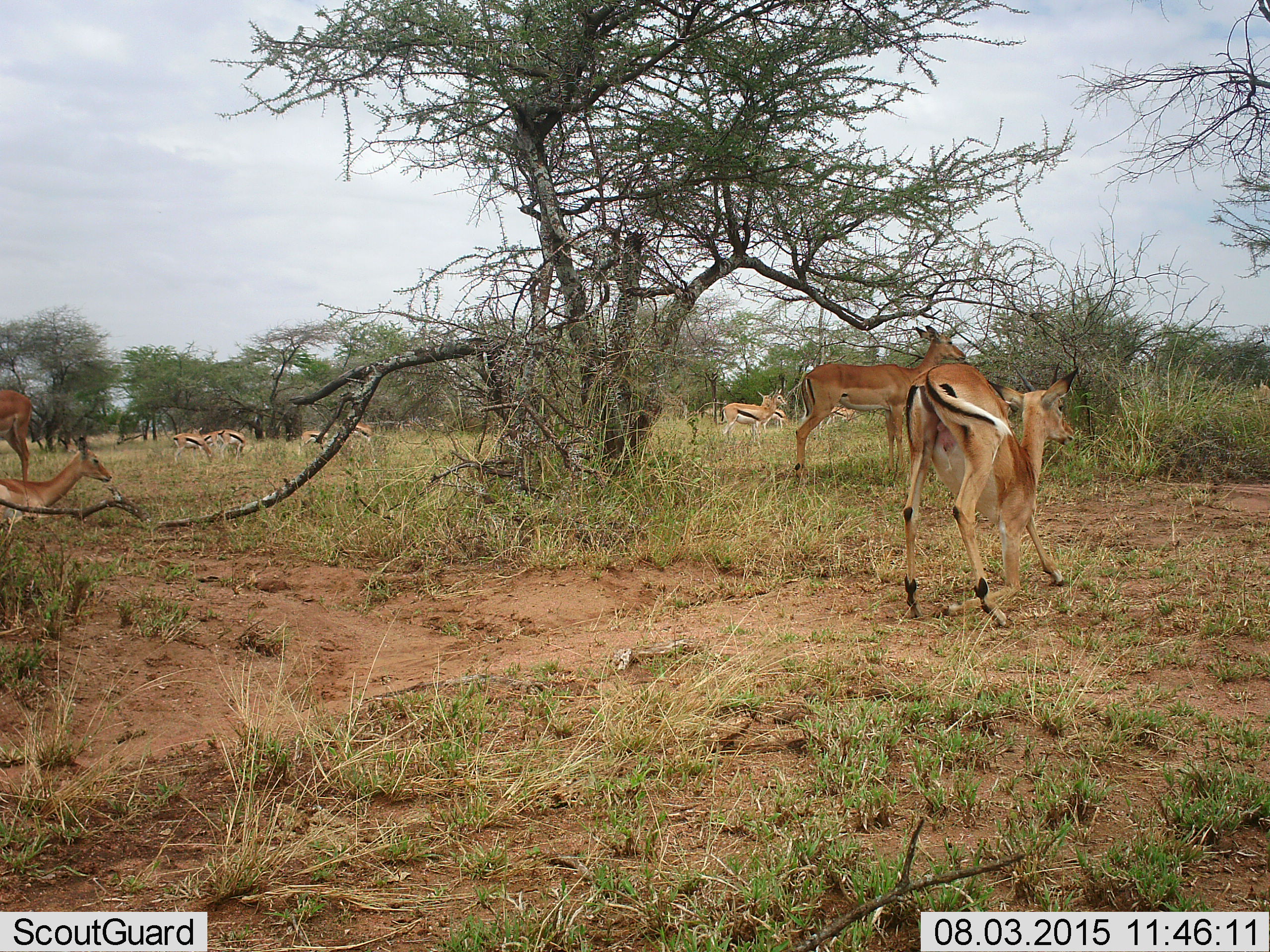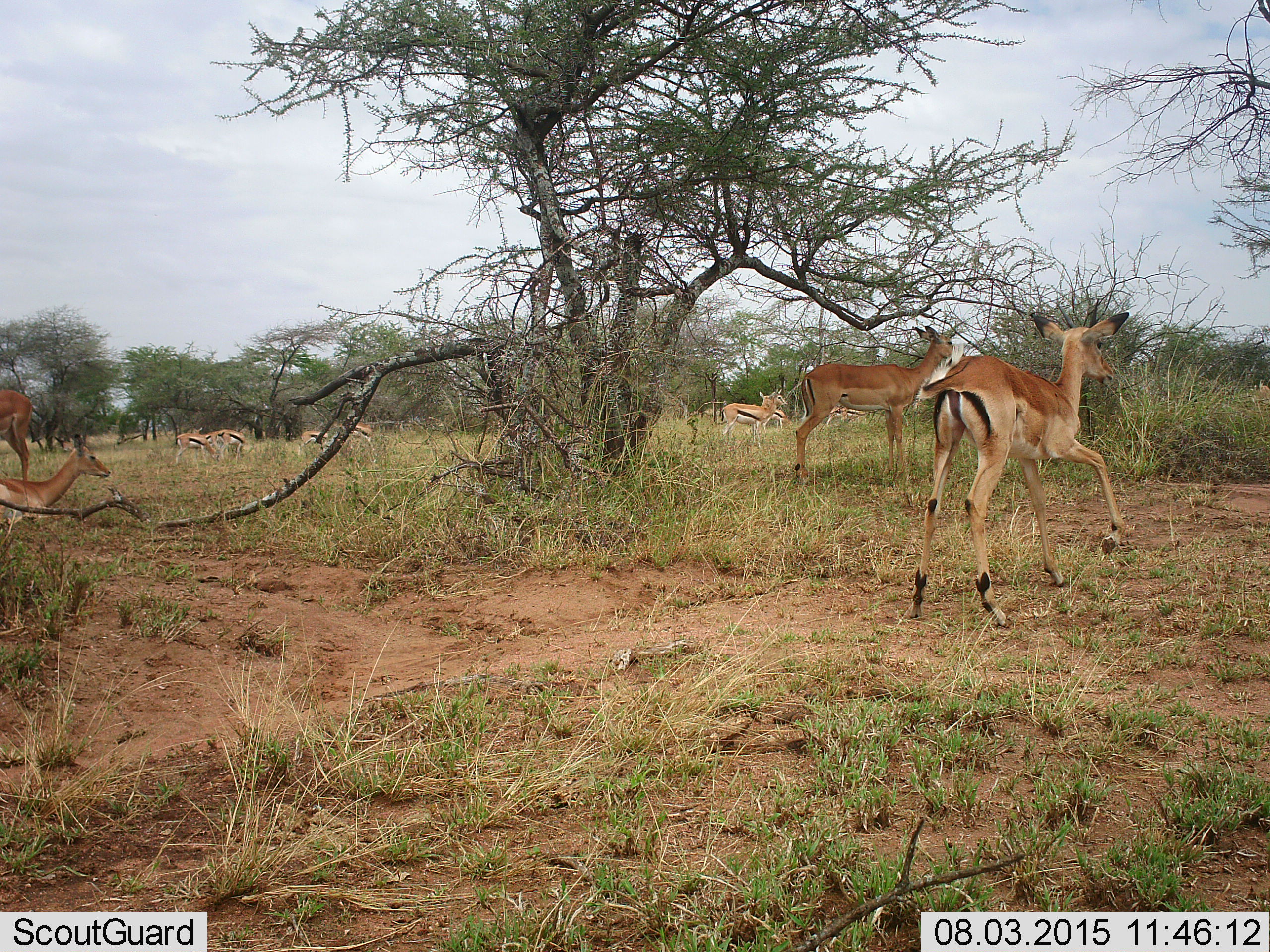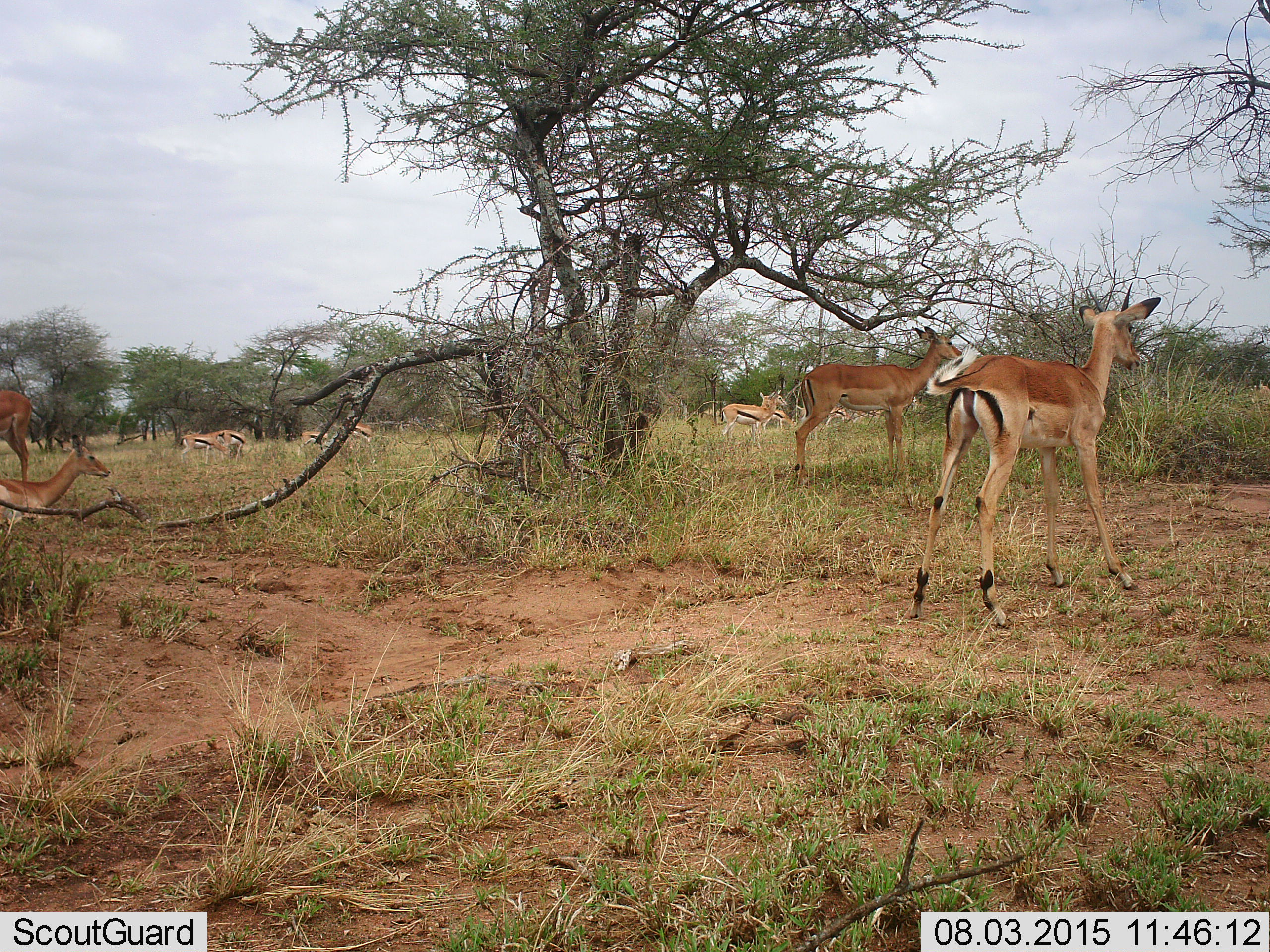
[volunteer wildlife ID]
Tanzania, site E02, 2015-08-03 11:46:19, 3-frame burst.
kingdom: Animalia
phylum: Chordata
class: Mammalia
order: Artiodactyla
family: Bovidae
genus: Eudorcas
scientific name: Eudorcas thomsonii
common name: thomson's gazelle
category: gazellethomsons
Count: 10.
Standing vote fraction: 89%.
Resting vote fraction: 11%.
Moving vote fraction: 22%.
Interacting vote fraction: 0%.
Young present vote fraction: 11%.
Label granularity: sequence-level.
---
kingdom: Animalia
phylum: Chordata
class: Mammalia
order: Artiodactyla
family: Bovidae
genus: Aepyceros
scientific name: Aepyceros melampus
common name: impala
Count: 4.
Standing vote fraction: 100%.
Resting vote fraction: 60%.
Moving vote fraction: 40%.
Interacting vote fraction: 0%.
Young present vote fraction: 30%.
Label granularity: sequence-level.